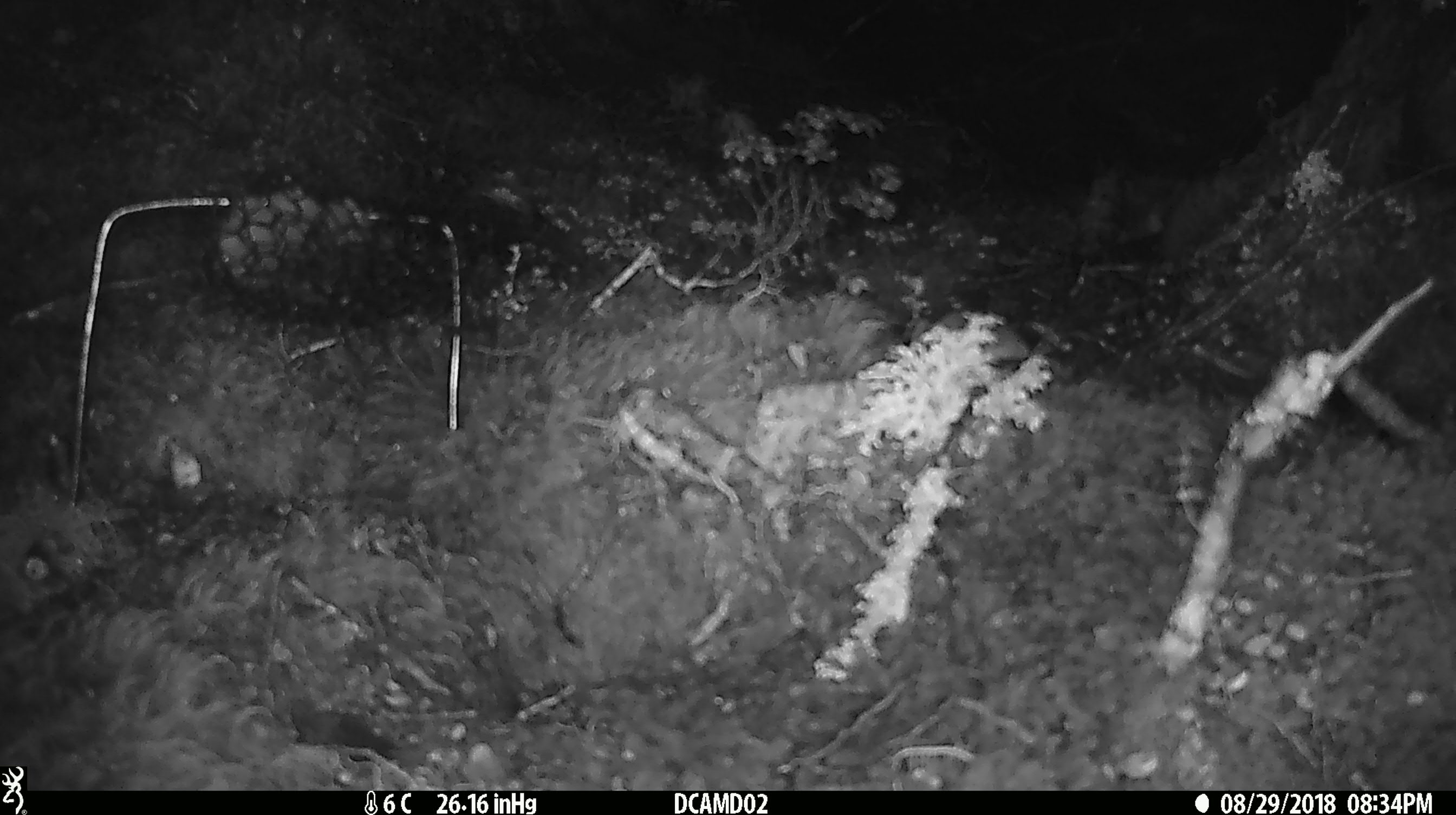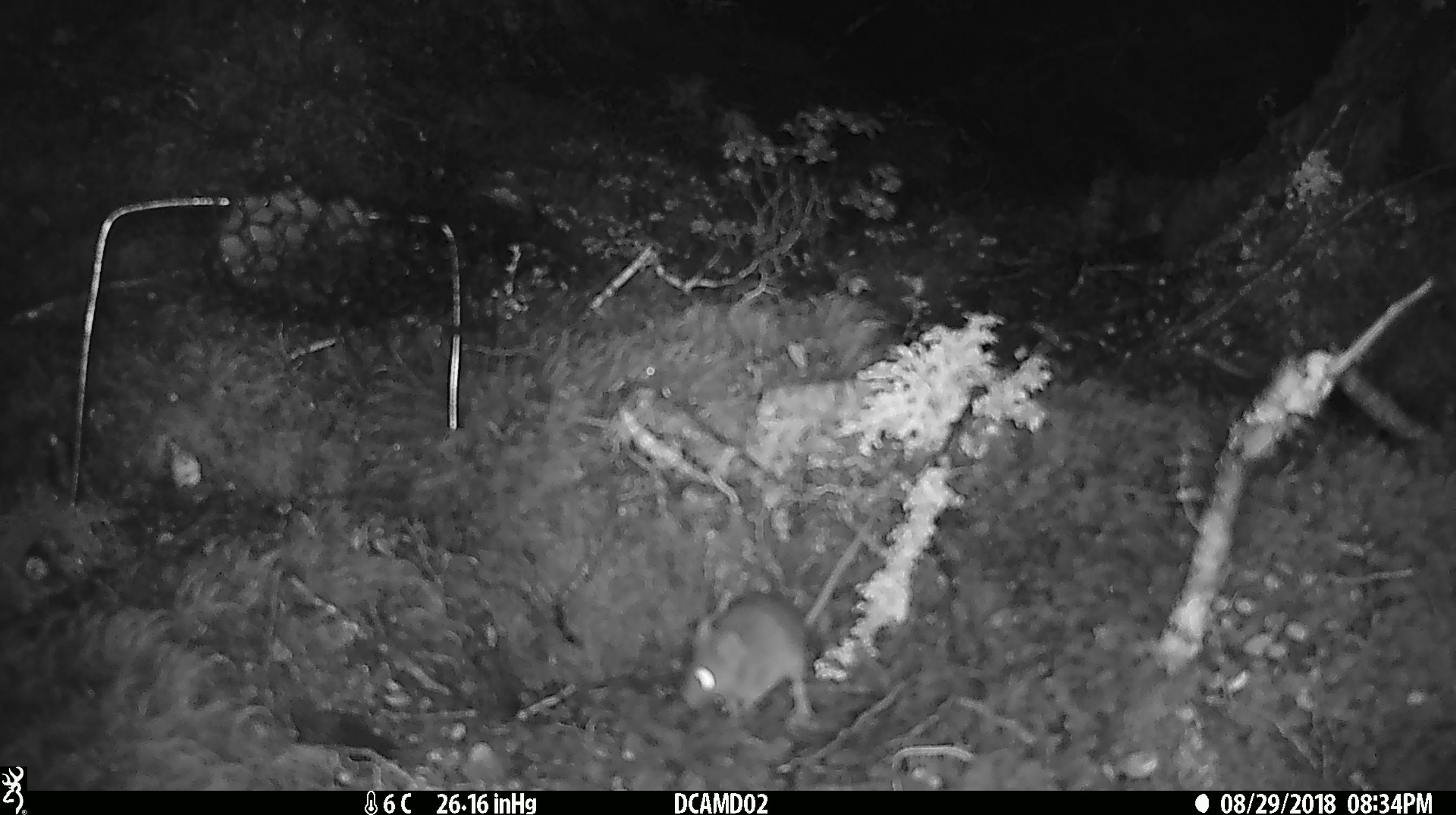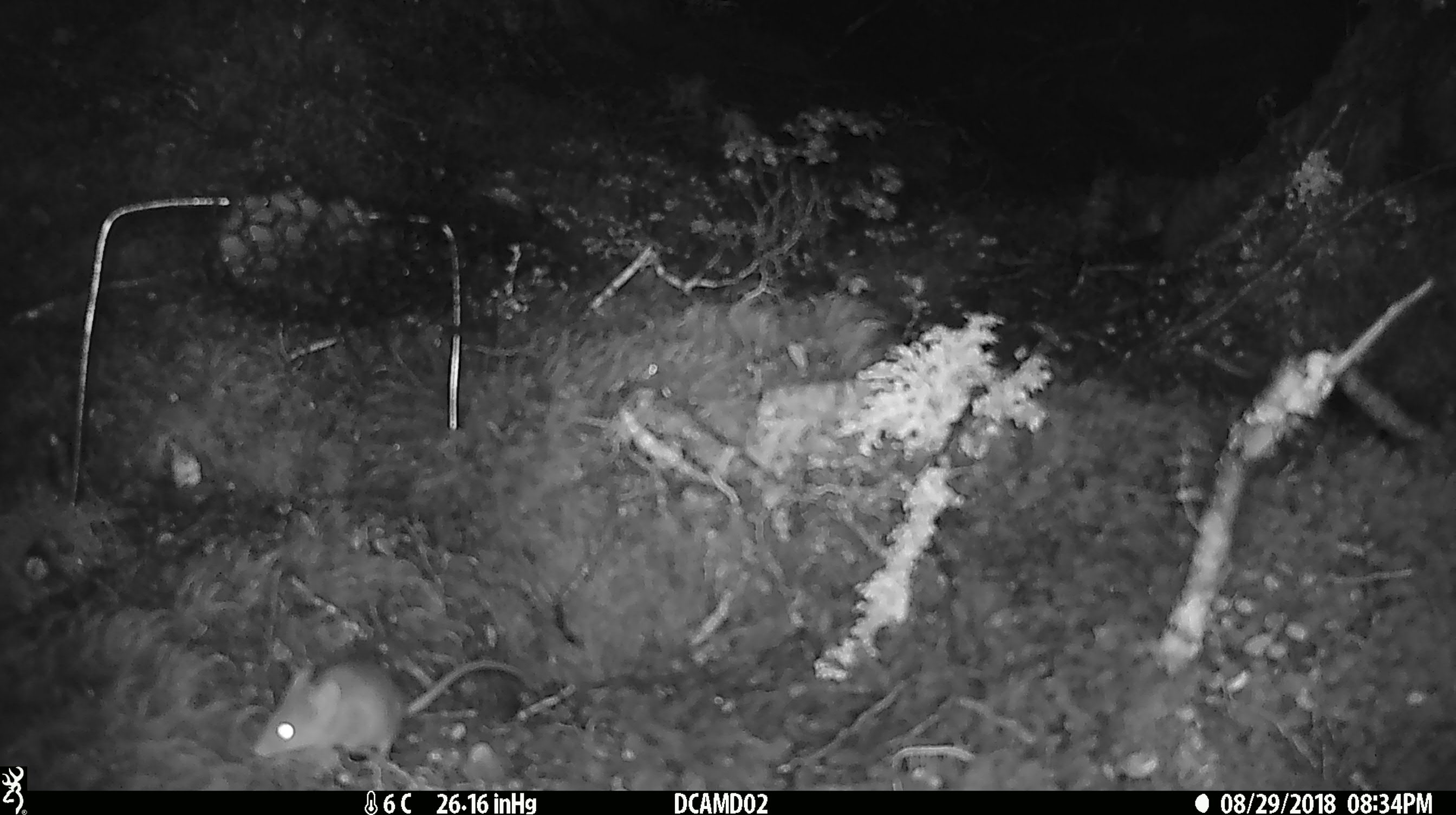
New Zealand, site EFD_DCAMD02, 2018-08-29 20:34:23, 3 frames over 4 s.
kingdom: Animalia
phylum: Chordata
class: Mammalia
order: Rodentia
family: Muridae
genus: Mus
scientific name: Mus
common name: mouse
Mouse (Mus).